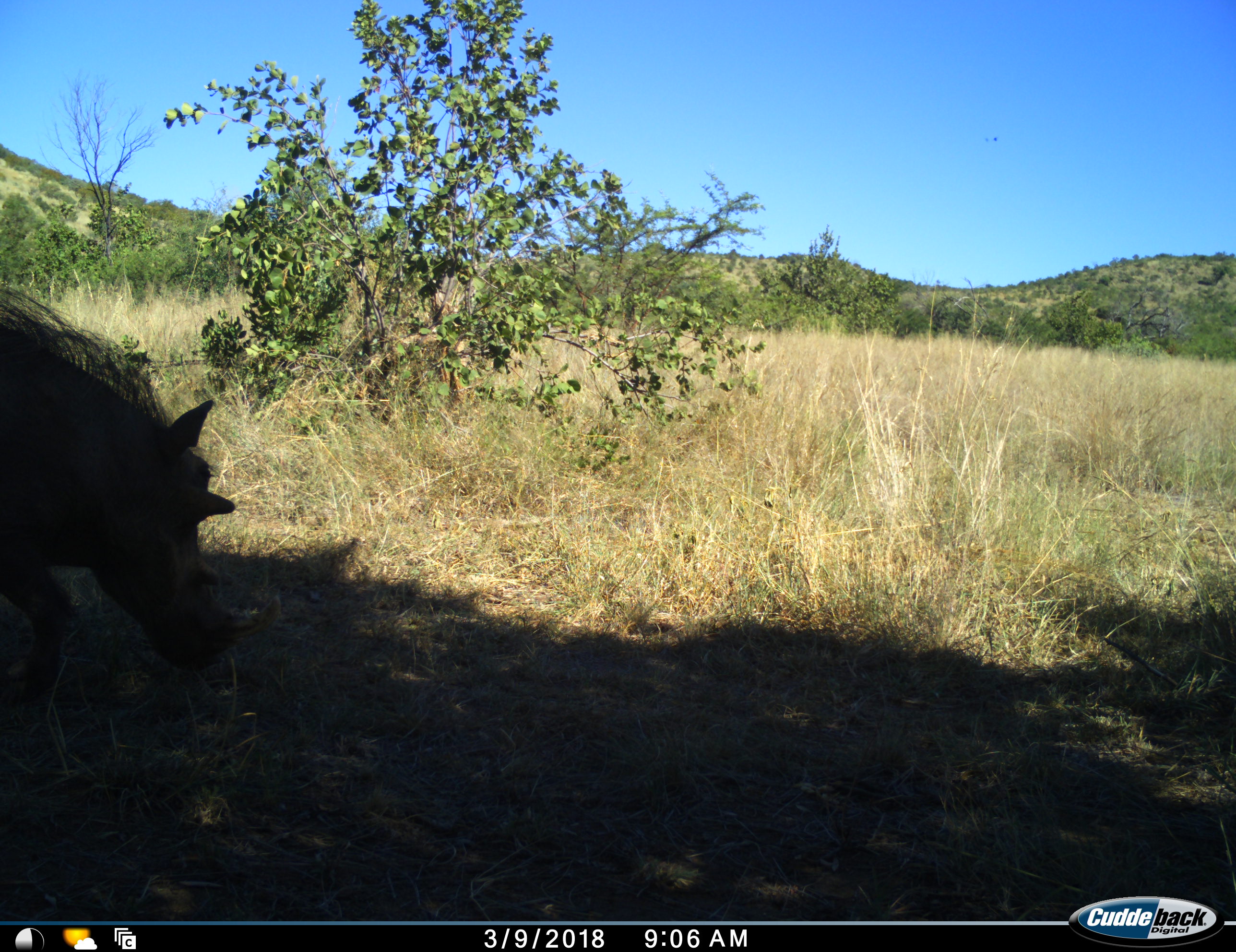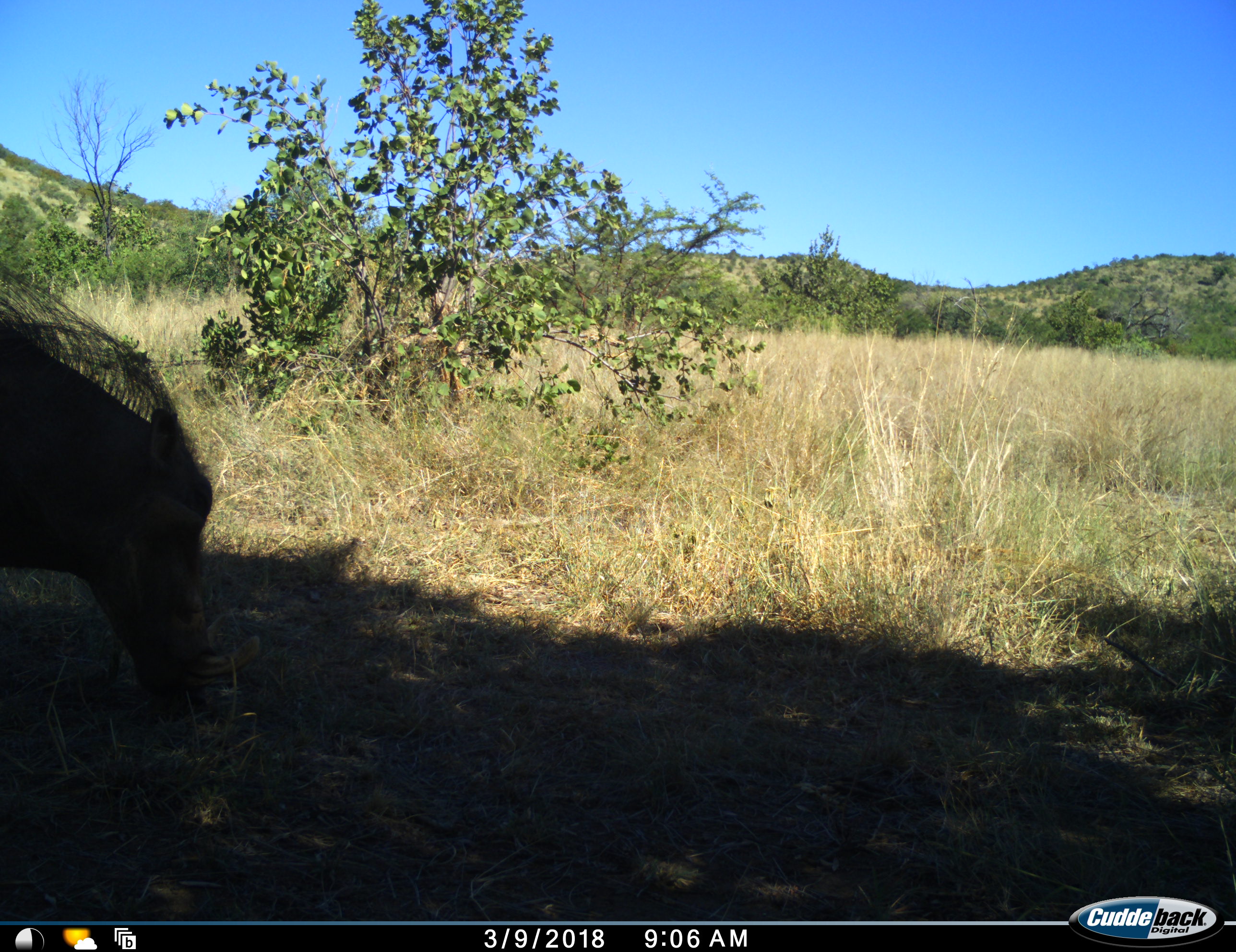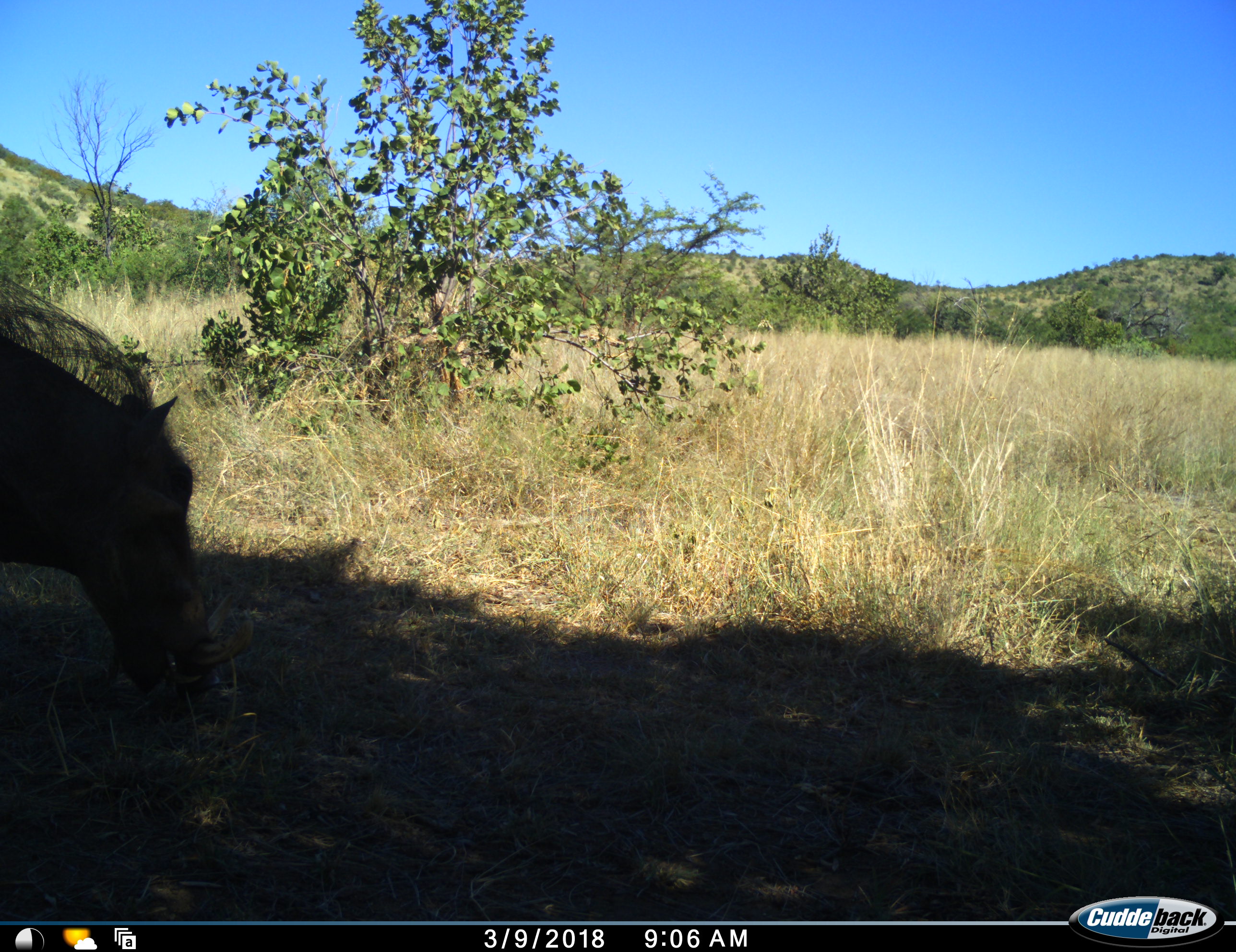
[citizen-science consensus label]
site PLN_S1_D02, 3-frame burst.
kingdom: Animalia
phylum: Chordata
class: Mammalia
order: Artiodactyla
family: Suidae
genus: Phacochoerus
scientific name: Phacochoerus africanus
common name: warthog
Warthog (Phacochoerus africanus), count 1. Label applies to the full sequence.